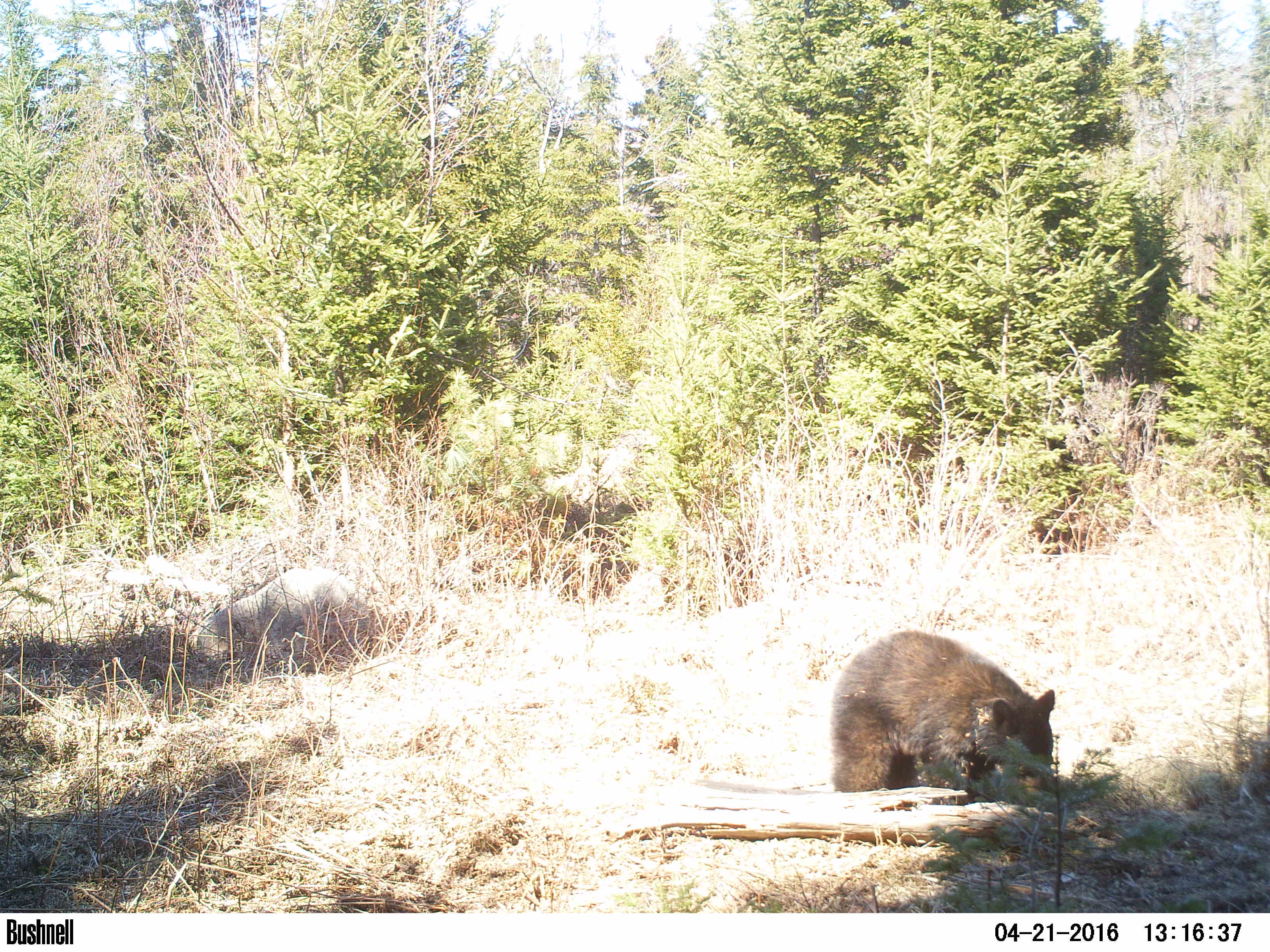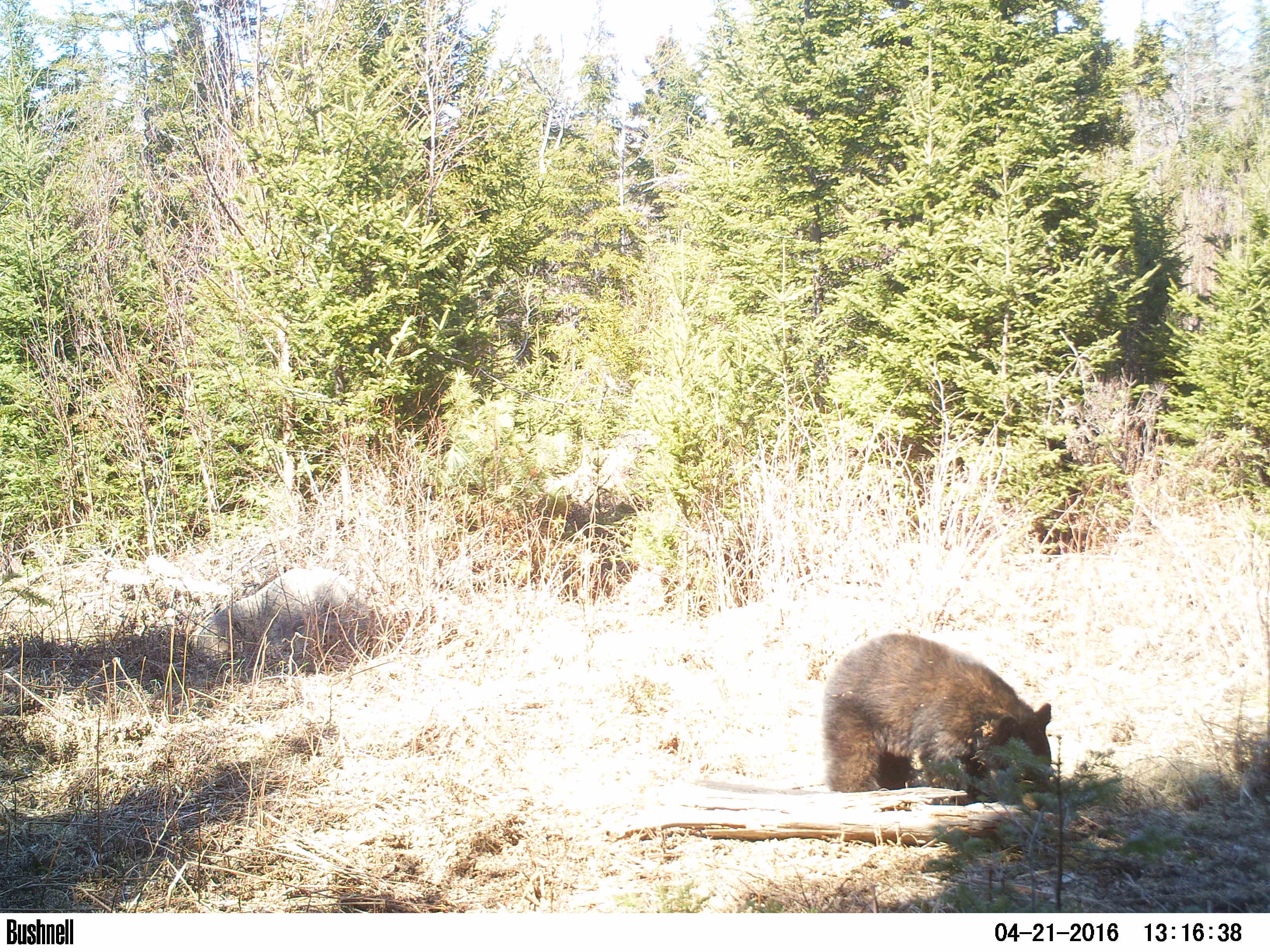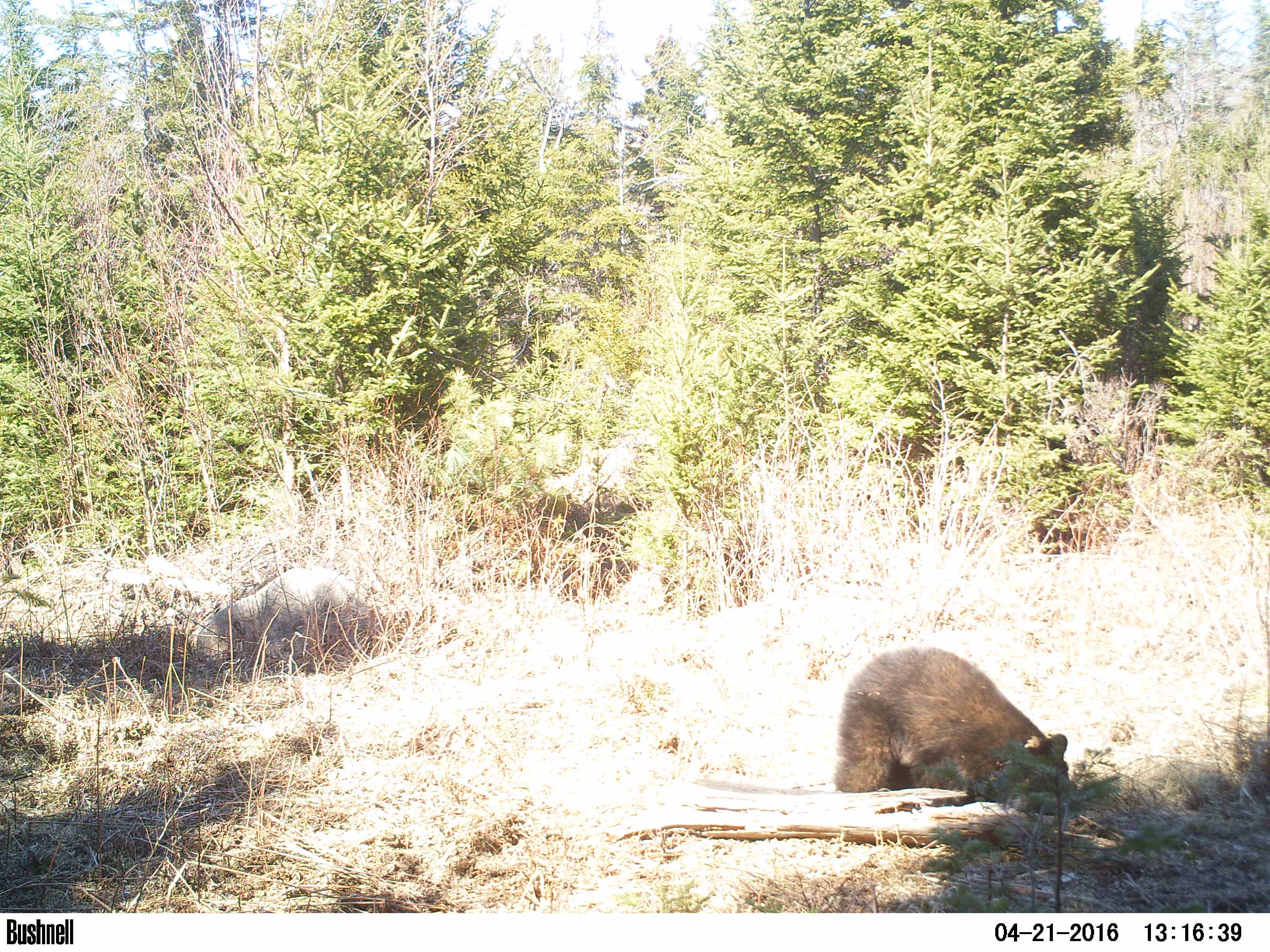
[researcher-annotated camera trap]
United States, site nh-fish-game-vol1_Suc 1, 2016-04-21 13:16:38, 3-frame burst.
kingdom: Animalia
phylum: Chordata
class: Mammalia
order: Carnivora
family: Ursidae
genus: Ursus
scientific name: Ursus americanus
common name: black bear